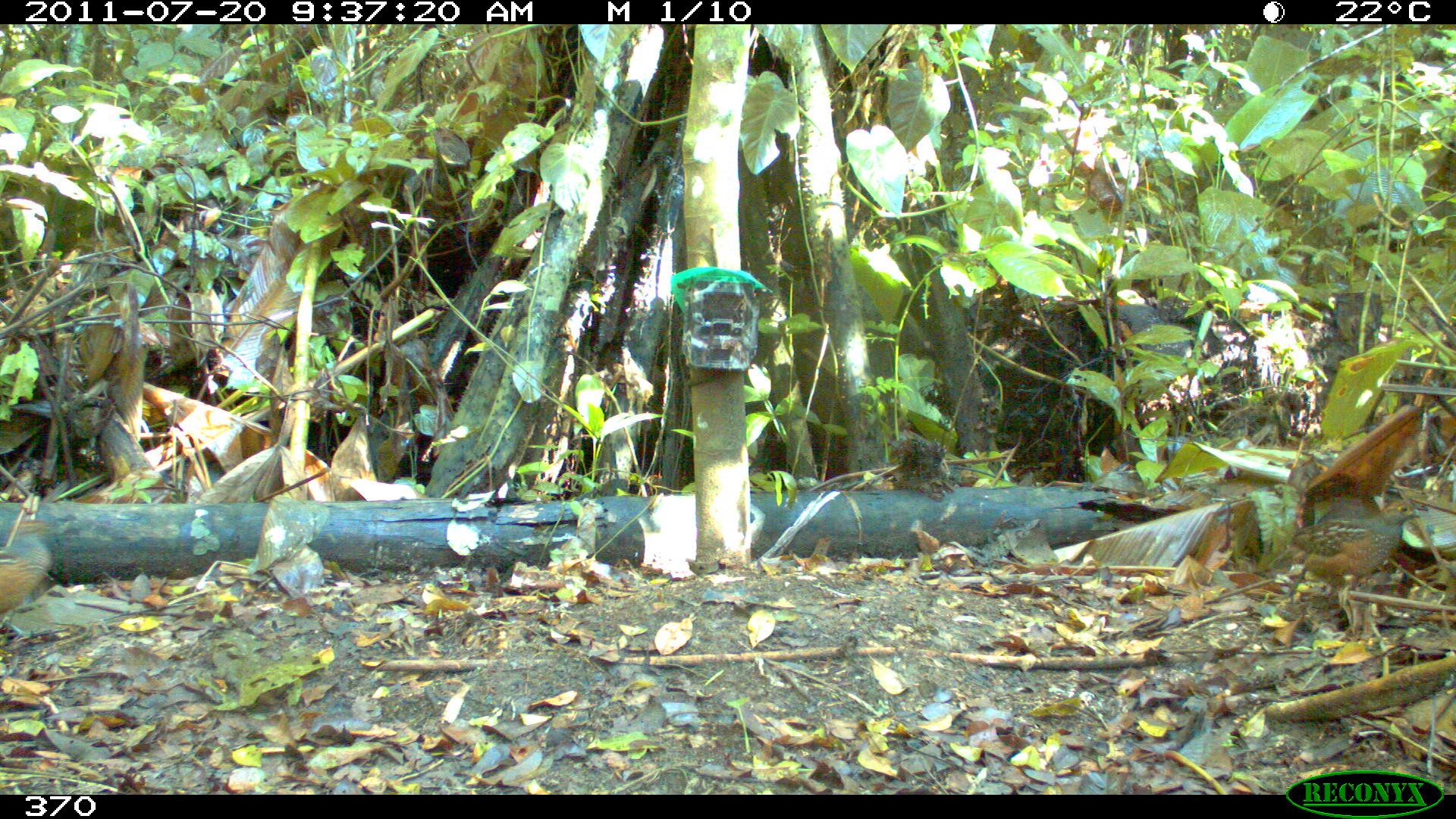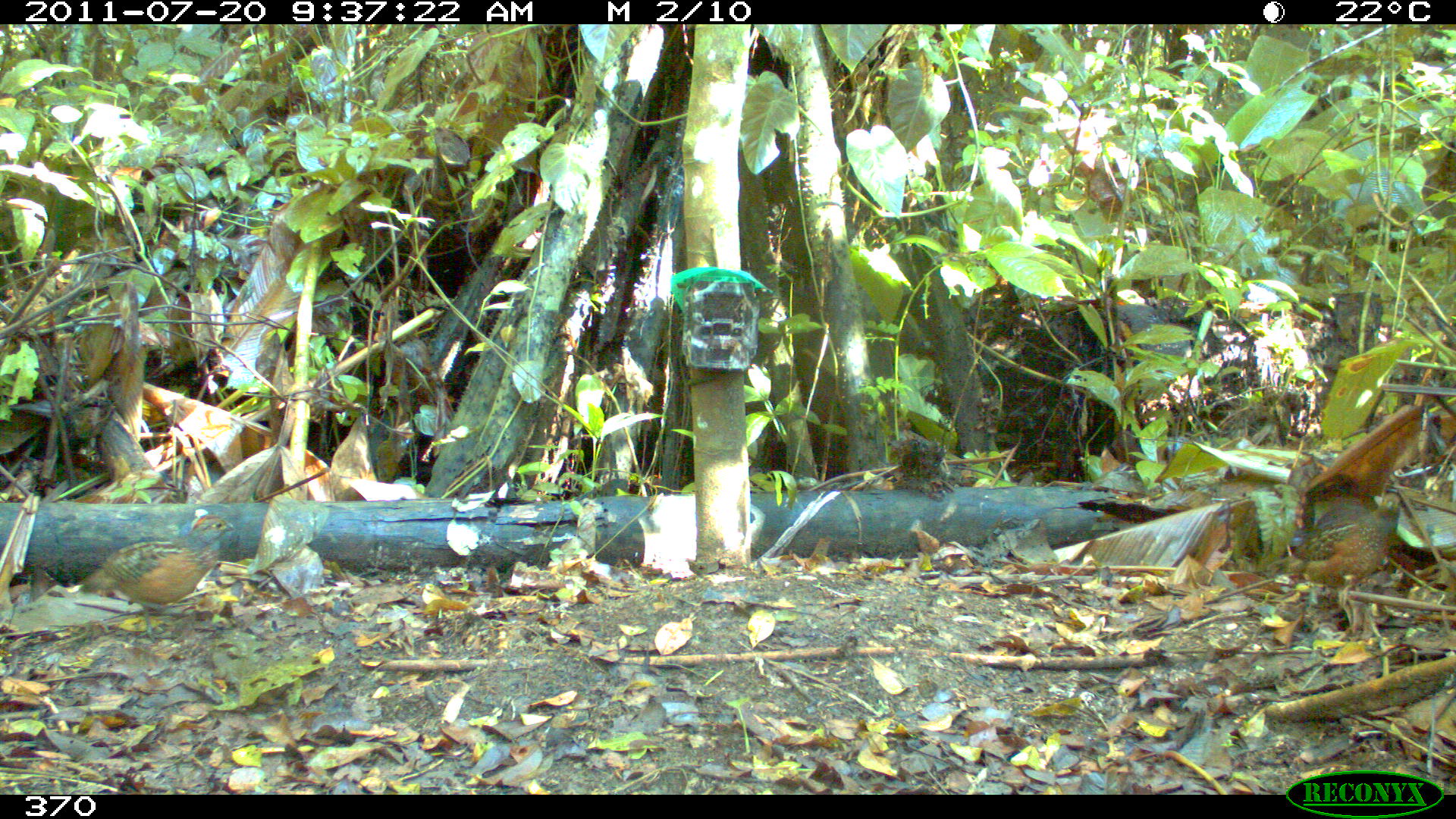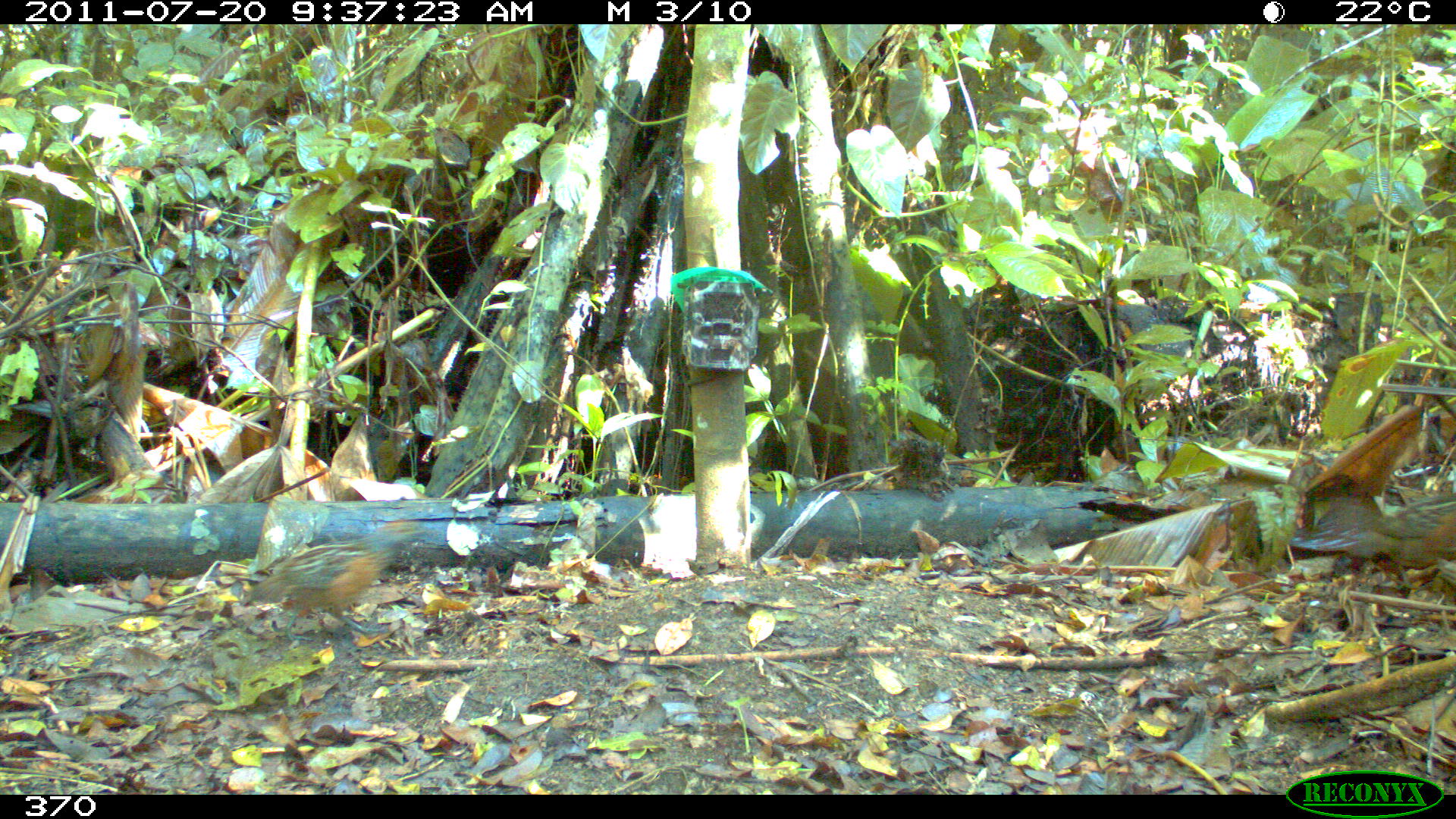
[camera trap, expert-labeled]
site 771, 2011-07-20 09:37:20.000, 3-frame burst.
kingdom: Animalia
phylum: Chordata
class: Aves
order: Galliformes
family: Odontophoridae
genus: Odontophorus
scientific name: Odontophorus gujanensis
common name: marbled wood-quail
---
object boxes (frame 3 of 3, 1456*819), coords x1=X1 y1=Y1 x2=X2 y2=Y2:
odontophorus gujanensis: x1=974 y1=298 x2=1217 y2=471; x1=248 y1=530 x2=405 y2=634